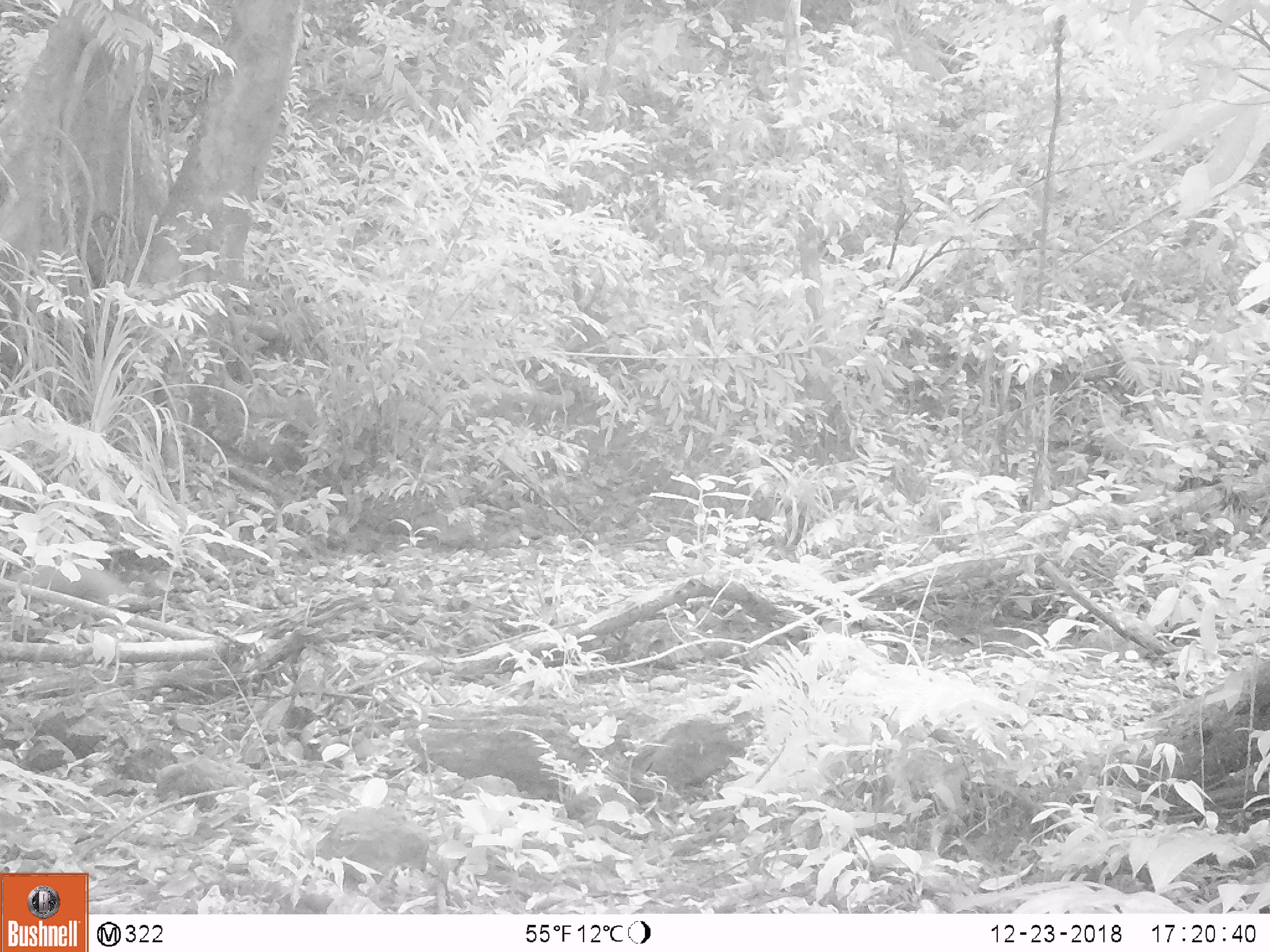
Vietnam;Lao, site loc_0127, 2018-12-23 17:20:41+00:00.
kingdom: Animalia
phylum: Chordata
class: Mammalia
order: Carnivora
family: Herpestidae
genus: Urva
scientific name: Urva urva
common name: crab-eating mongoose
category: crab eating mongoose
Crab eating mongoose (crab-eating mongoose) (Urva urva). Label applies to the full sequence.